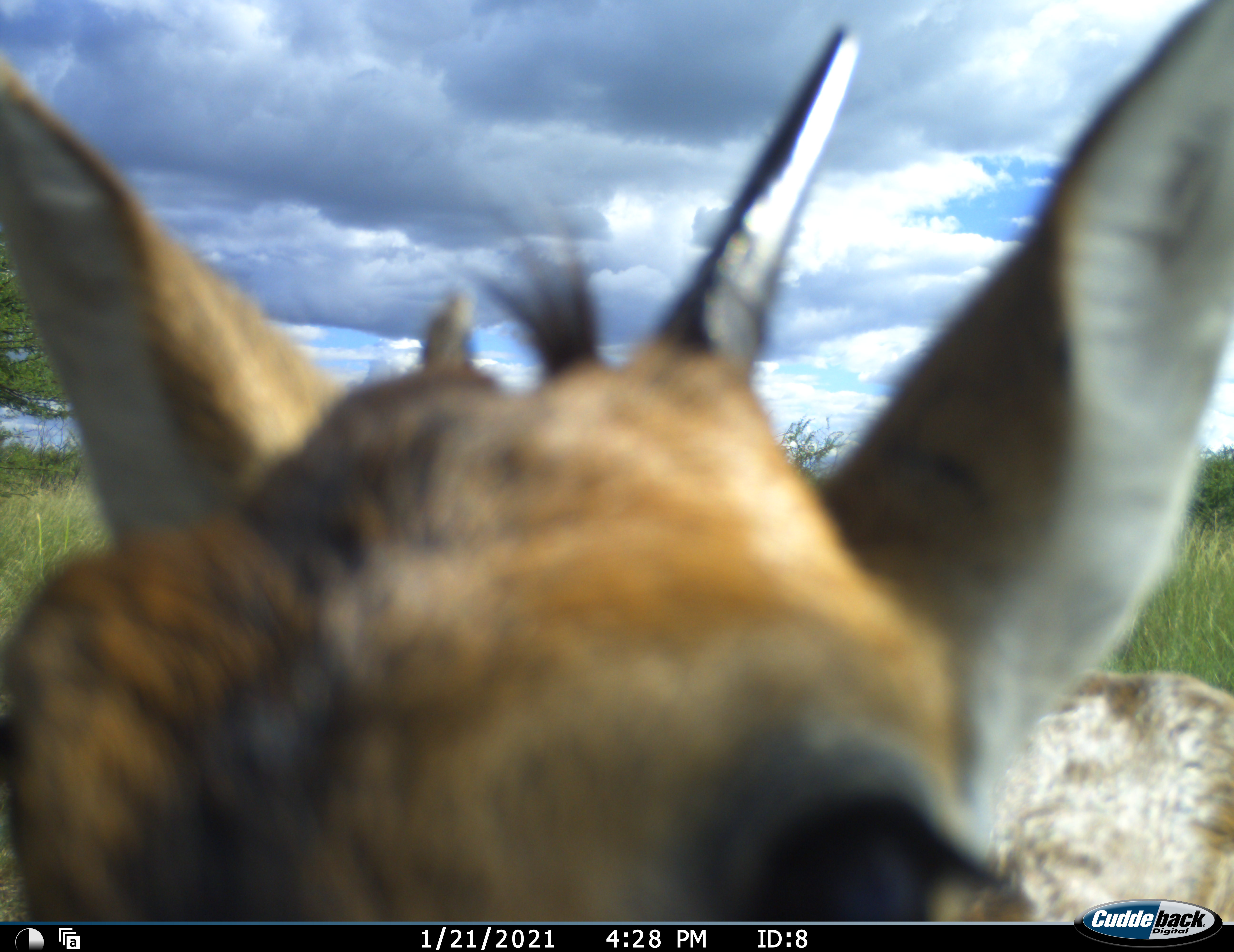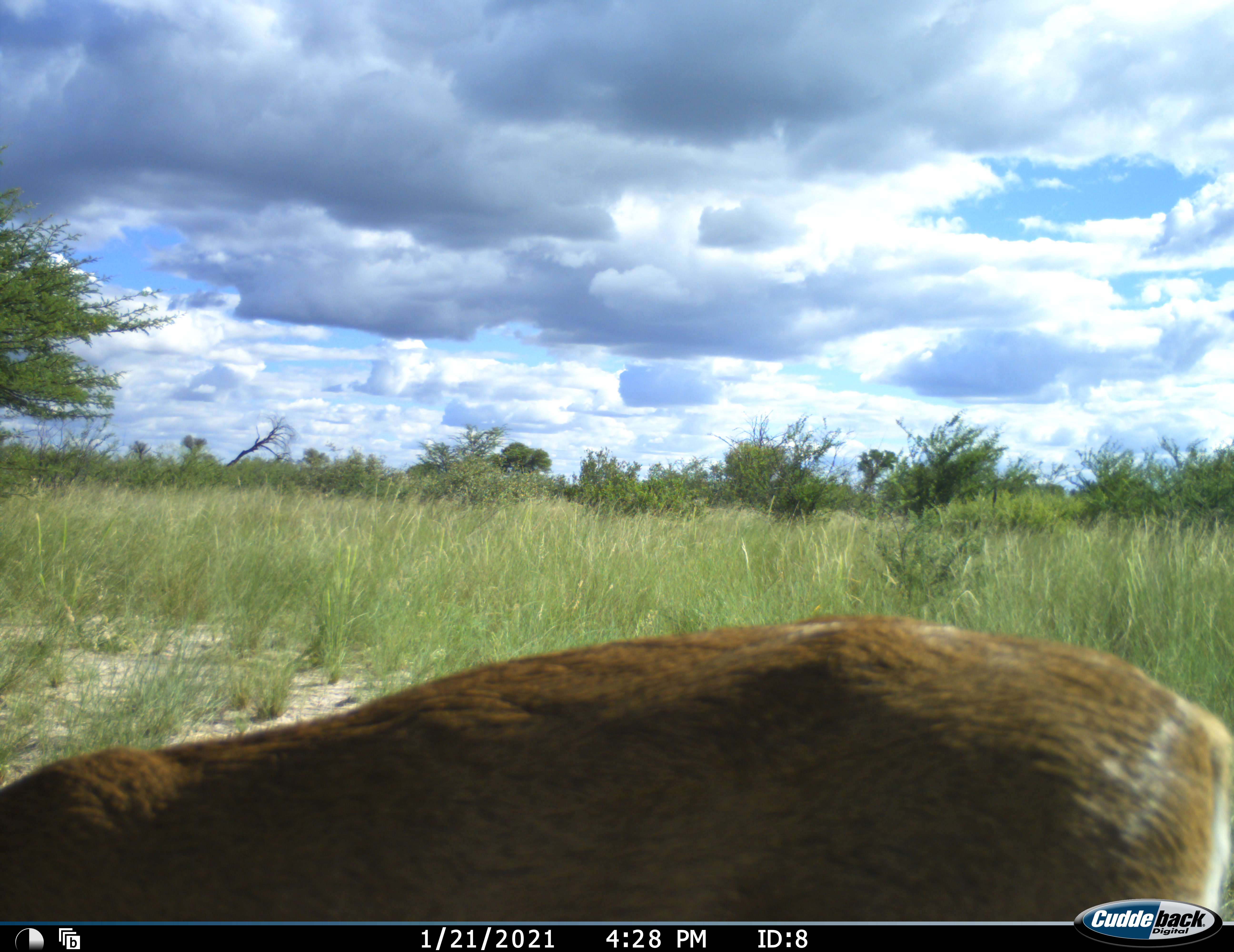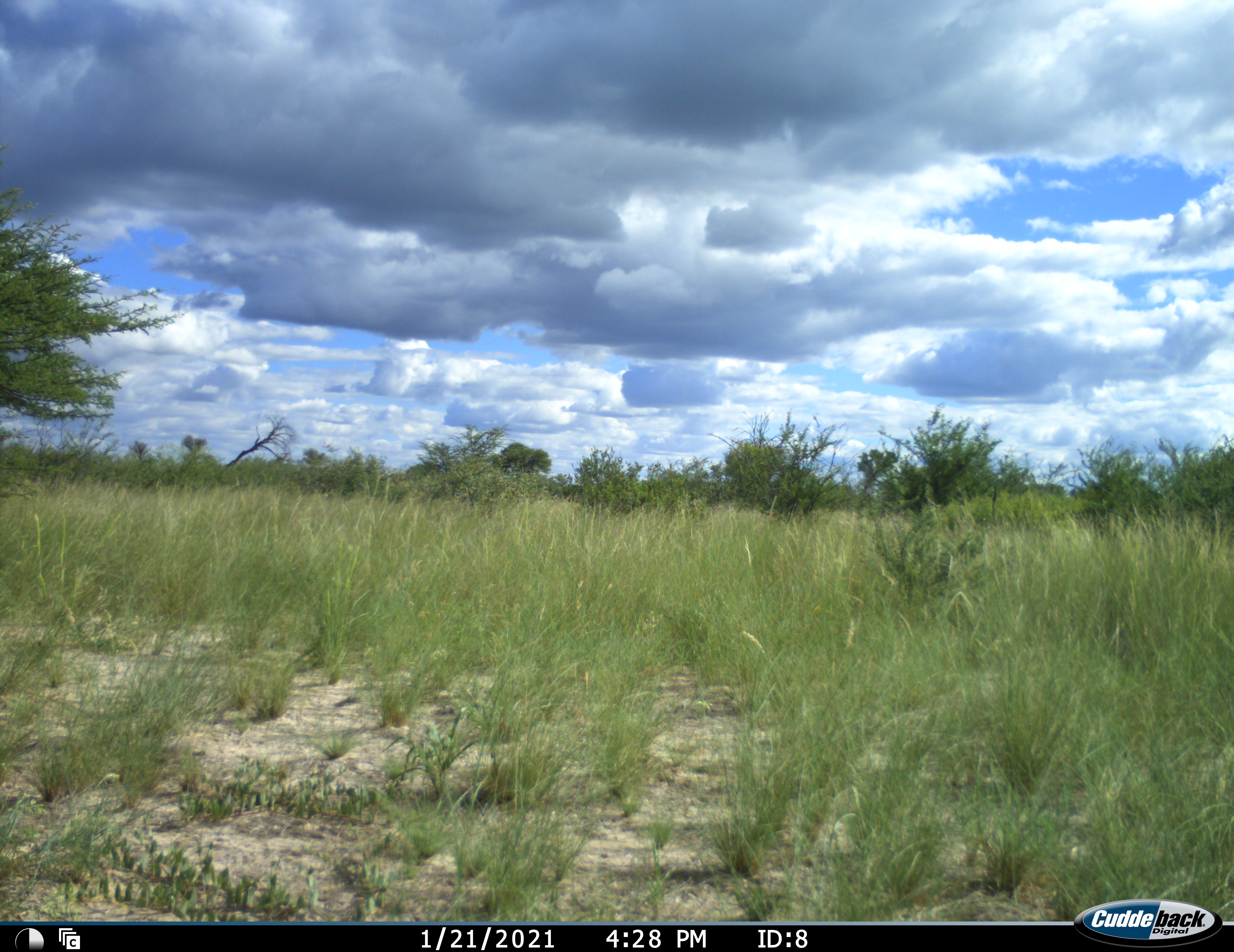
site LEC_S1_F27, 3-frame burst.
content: unidentified animal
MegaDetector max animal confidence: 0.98